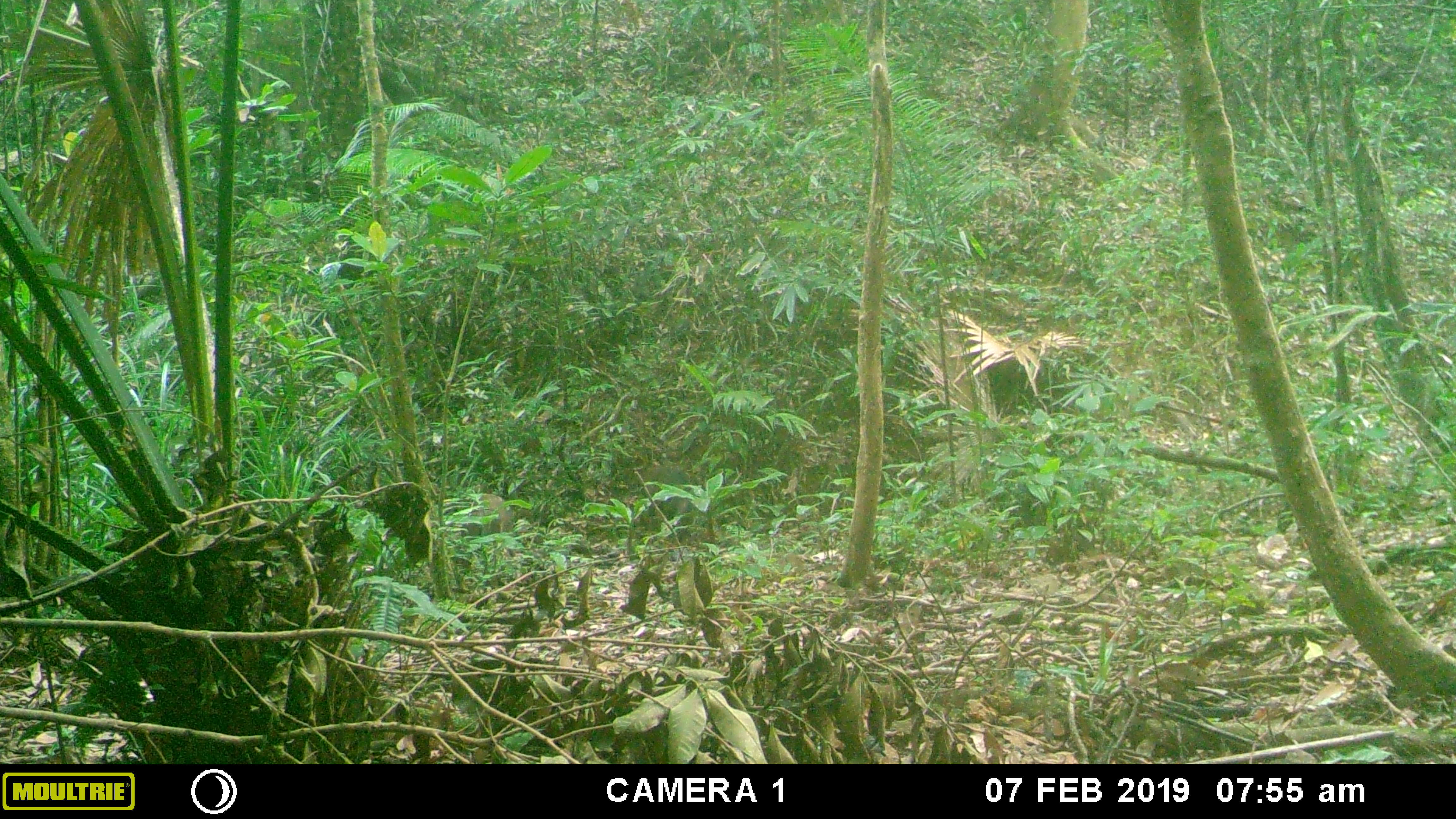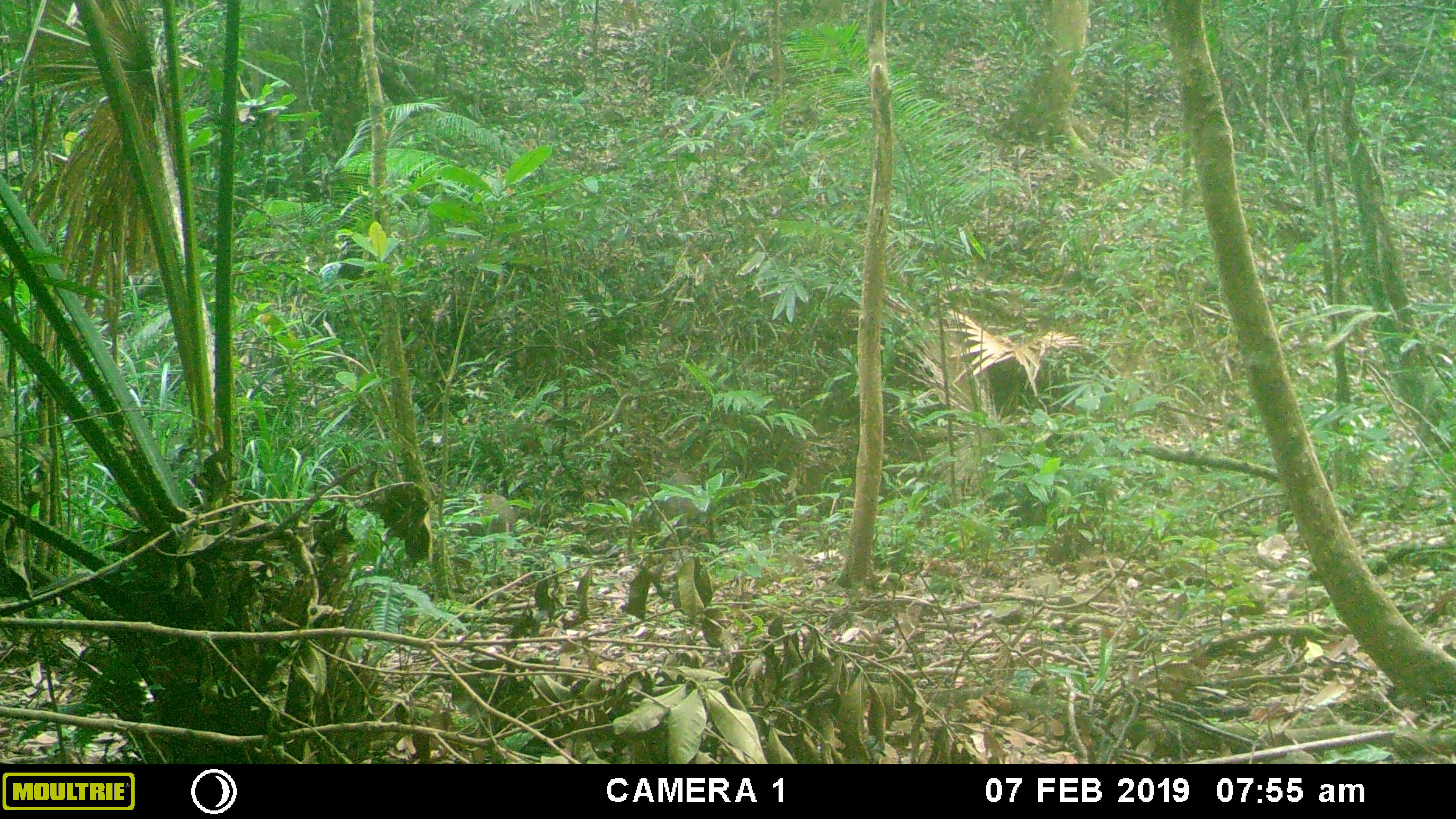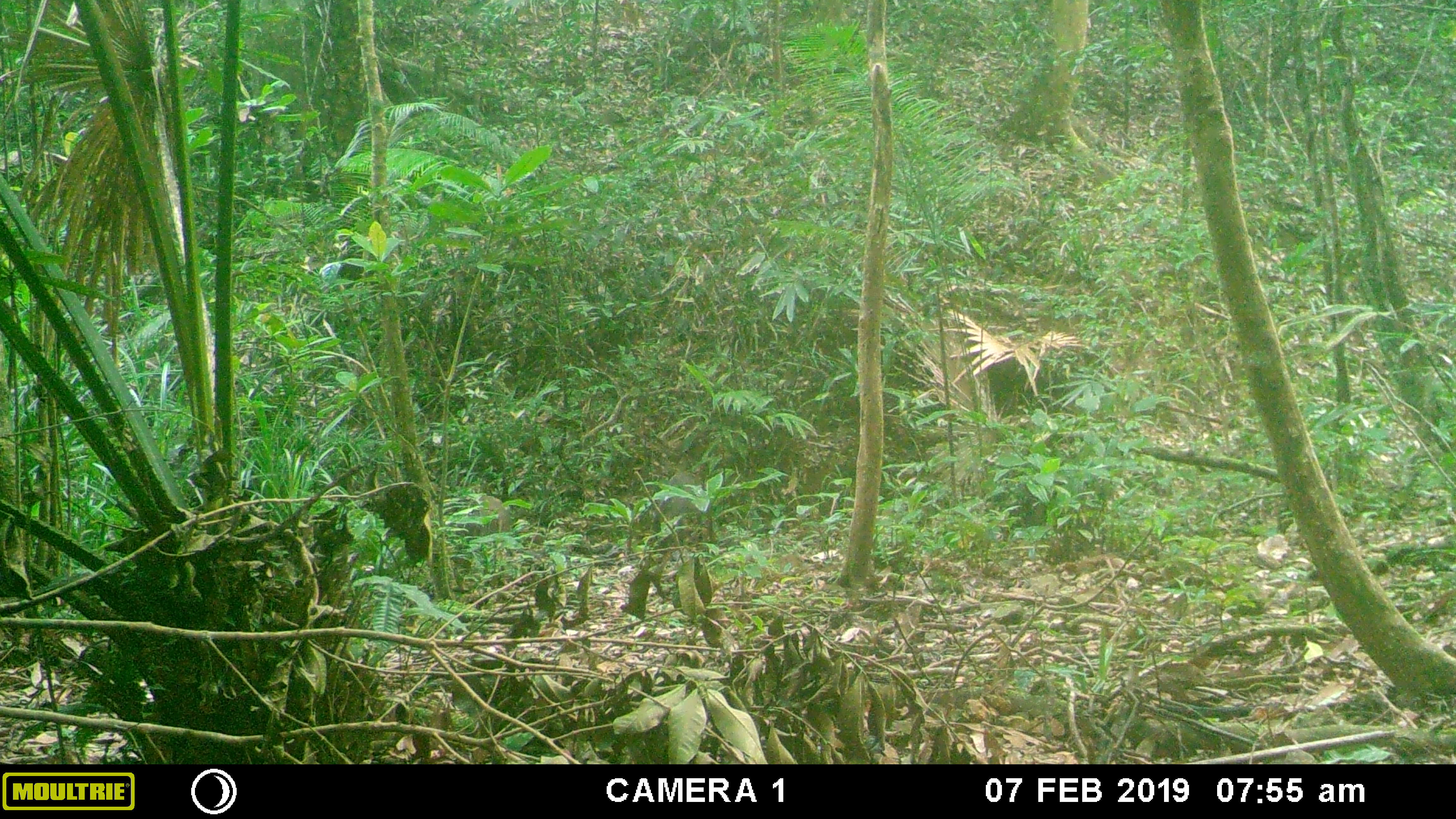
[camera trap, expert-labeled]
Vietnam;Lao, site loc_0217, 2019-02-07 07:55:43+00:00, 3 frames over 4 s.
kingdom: Animalia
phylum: Chordata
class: Mammalia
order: Artiodactyla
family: Suidae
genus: Sus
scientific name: Sus scrofa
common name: eurasian wild pig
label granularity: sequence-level